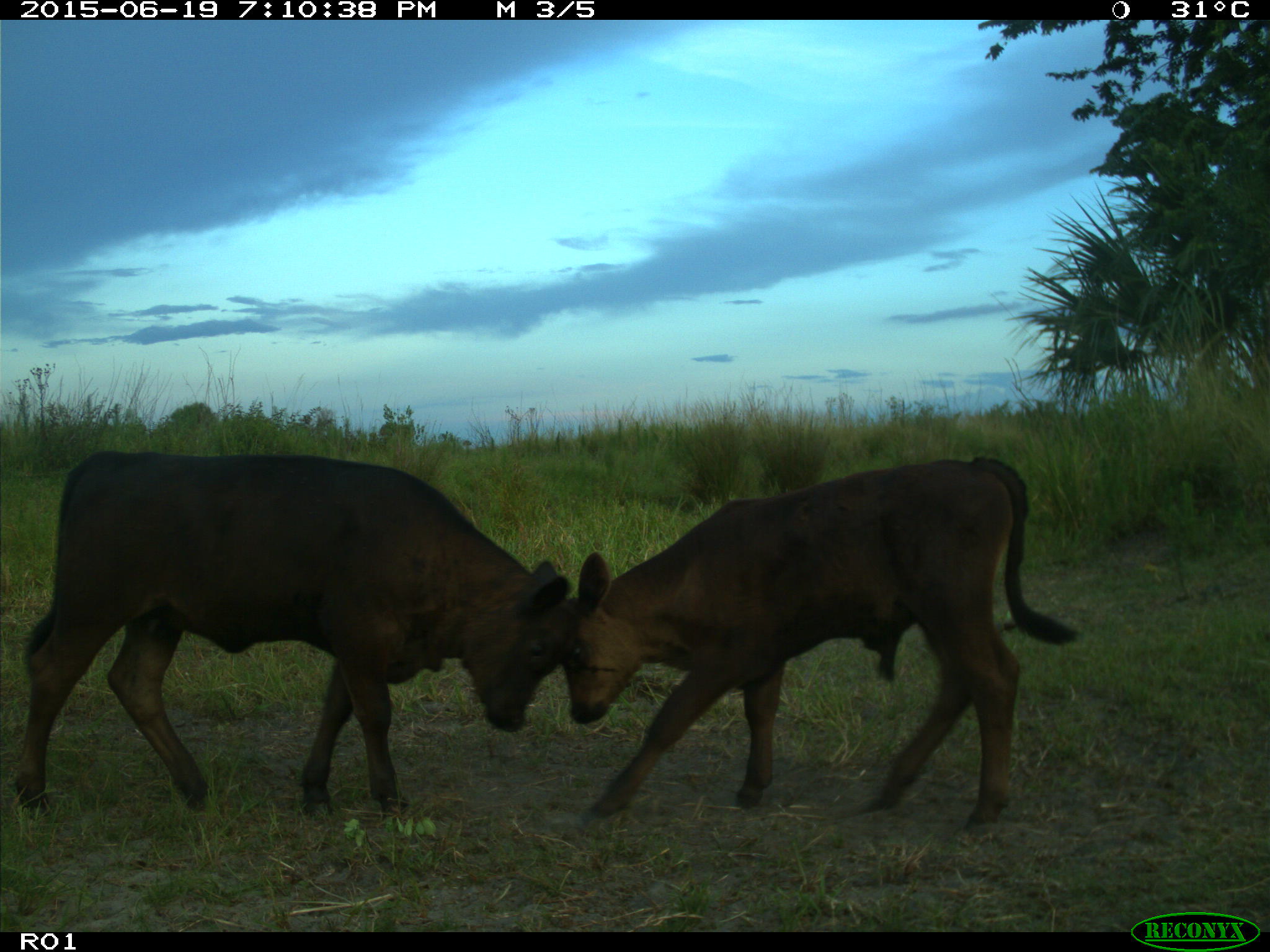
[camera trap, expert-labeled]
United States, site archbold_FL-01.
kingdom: Animalia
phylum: Chordata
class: Mammalia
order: Artiodactyla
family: Bovidae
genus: Bos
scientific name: Bos taurus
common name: domestic cow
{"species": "Bos taurus (domestic cow)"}